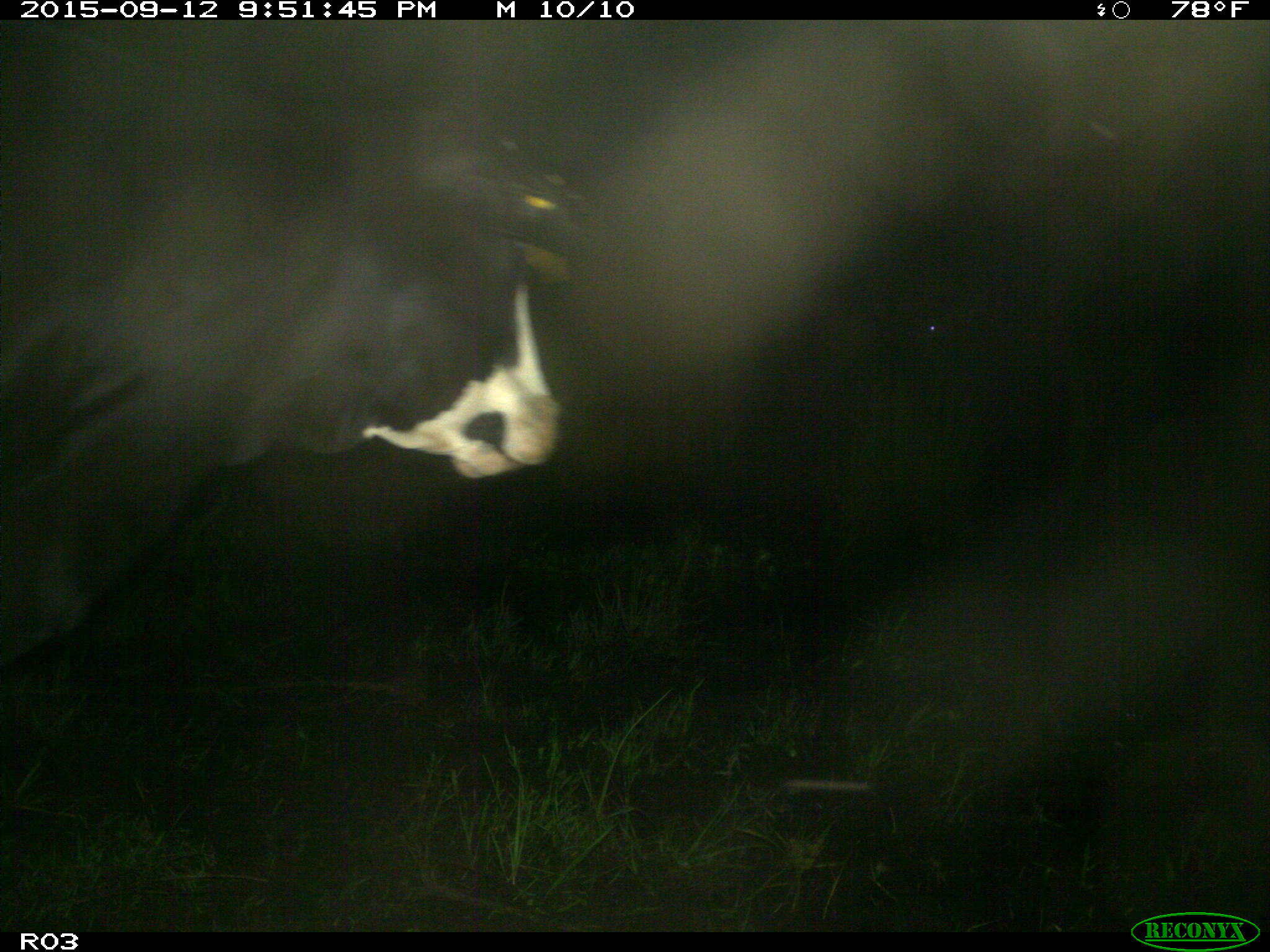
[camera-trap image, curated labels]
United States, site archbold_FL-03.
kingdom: Animalia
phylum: Chordata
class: Mammalia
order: Artiodactyla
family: Bovidae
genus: Bos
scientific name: Bos taurus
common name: domestic cow